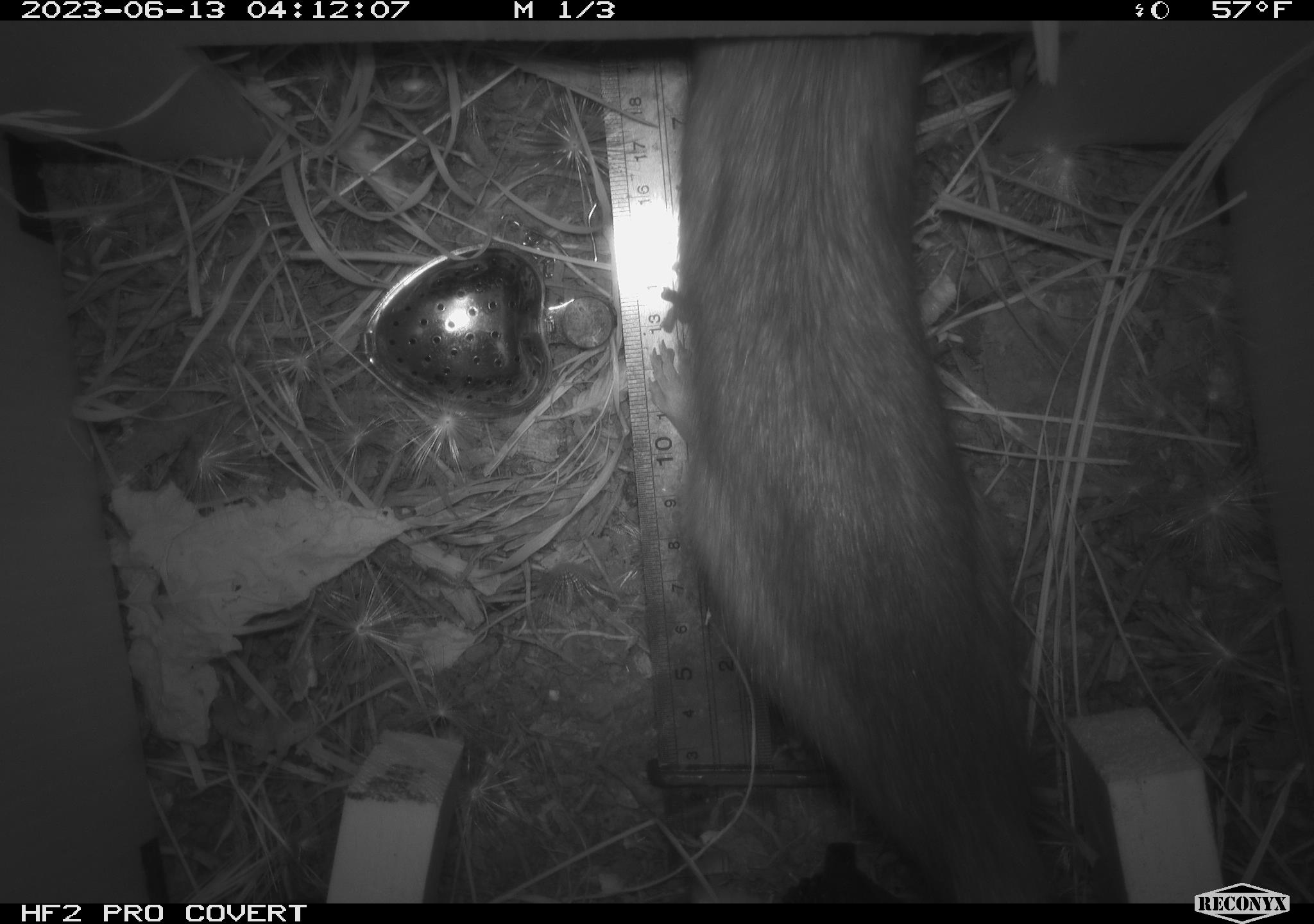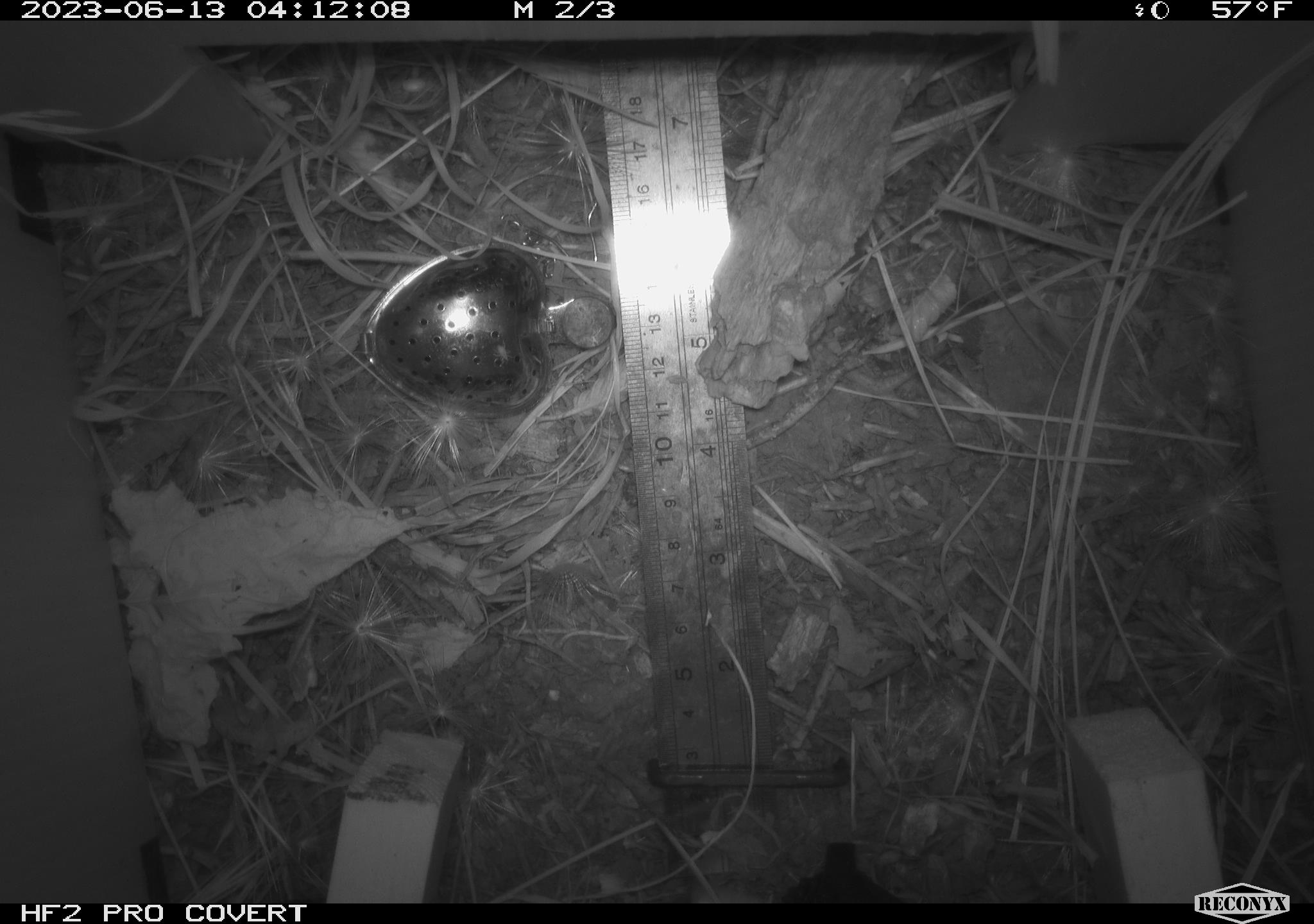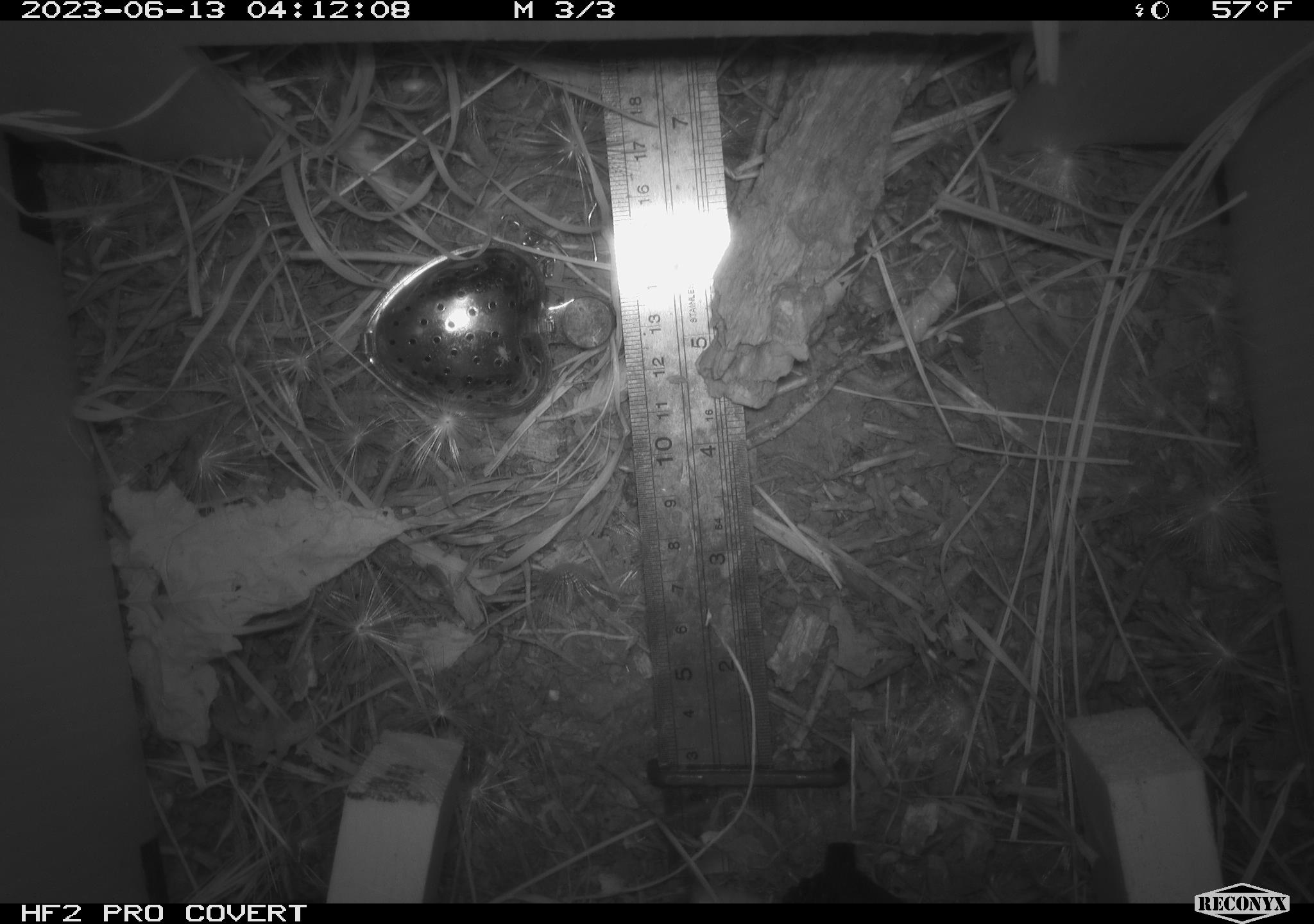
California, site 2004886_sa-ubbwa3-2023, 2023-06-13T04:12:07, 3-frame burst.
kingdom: Animalia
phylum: Chordata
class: Mammalia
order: Rodentia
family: Muridae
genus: Rattus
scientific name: Rattus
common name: rat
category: rattus species